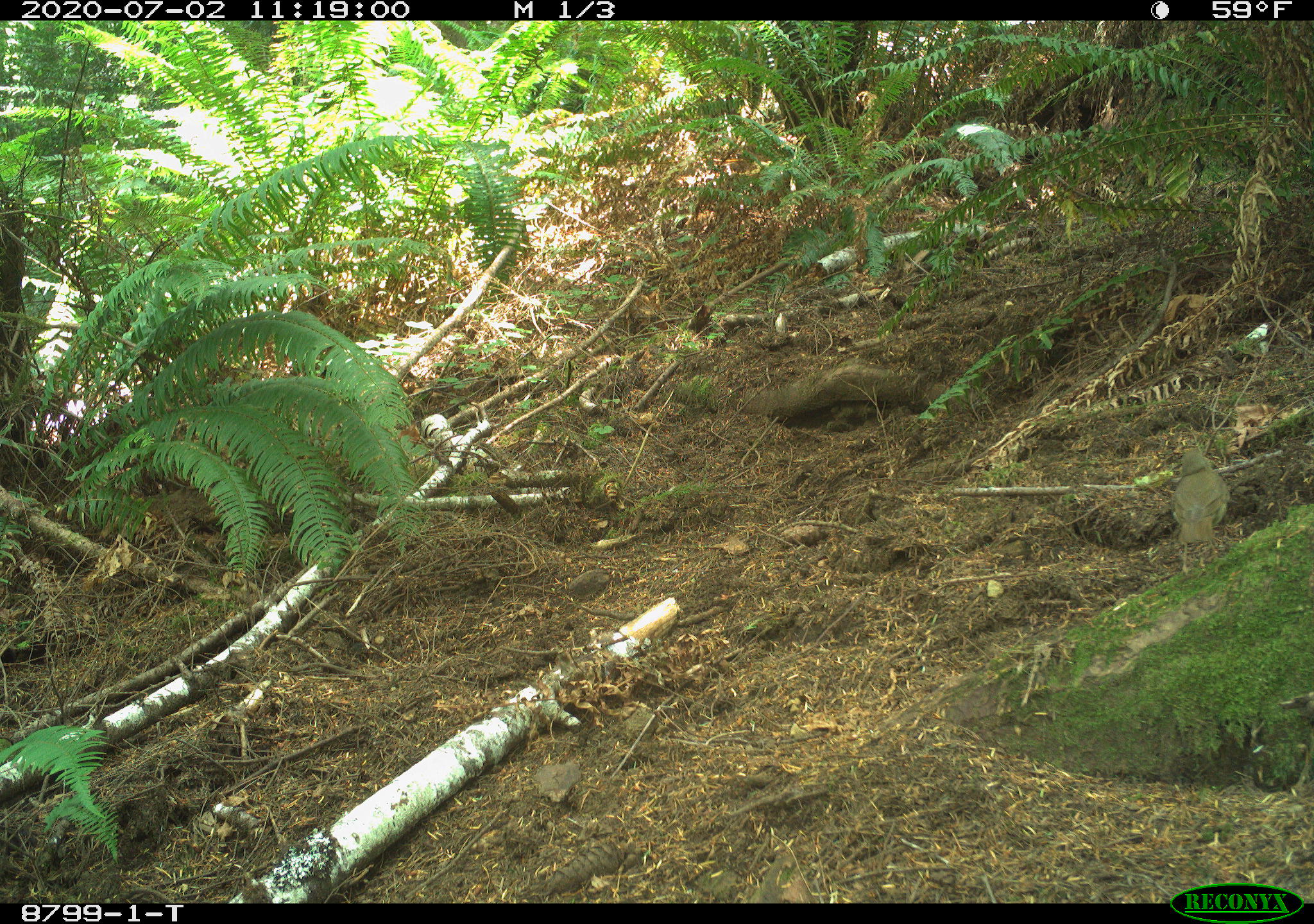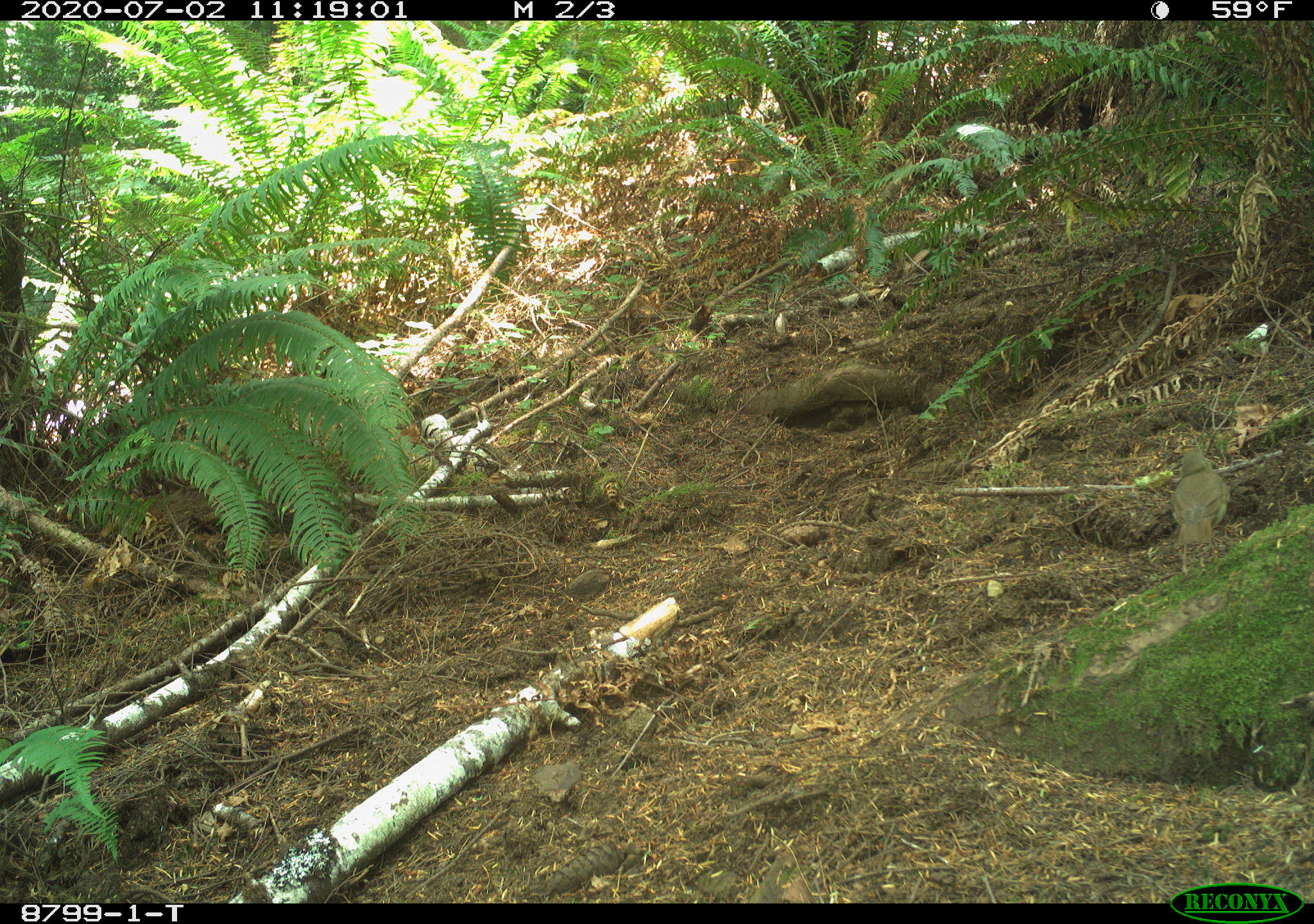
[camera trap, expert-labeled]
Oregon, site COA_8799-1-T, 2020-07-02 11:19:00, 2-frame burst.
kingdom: Animalia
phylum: Chordata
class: Aves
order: Passeriformes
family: Turdidae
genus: Catharus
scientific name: Catharus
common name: brown thrushes and nightingale-thrushes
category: catharus species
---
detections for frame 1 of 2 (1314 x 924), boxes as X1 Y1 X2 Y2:
catharus species: 1158 435 1238 595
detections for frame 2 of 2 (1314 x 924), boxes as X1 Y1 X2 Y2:
catharus species: 1151 430 1246 588